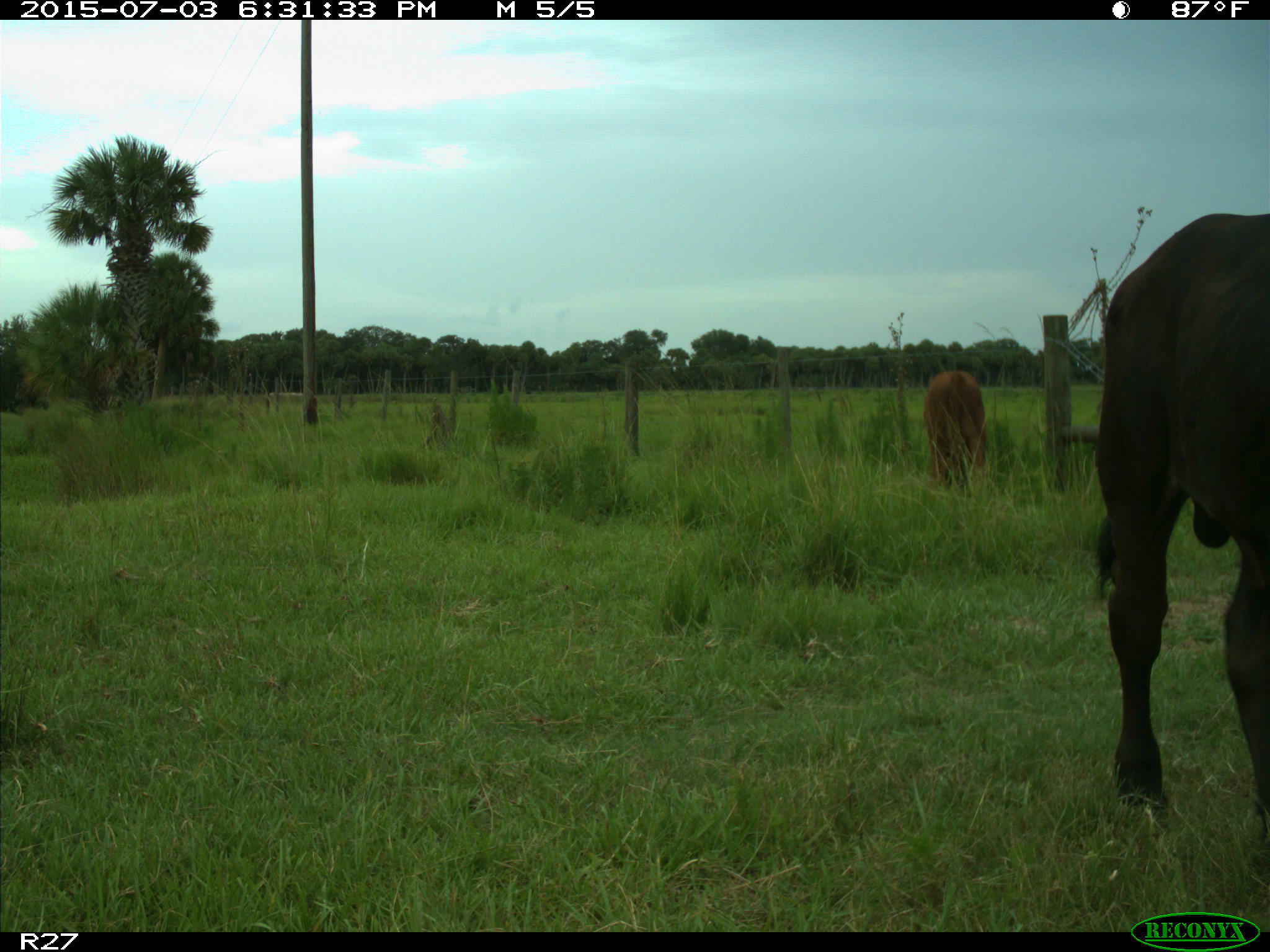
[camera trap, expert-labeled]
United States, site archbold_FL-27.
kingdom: Animalia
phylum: Chordata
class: Mammalia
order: Artiodactyla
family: Bovidae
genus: Bos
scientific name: Bos taurus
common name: domestic cow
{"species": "Bos taurus (domestic cow)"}